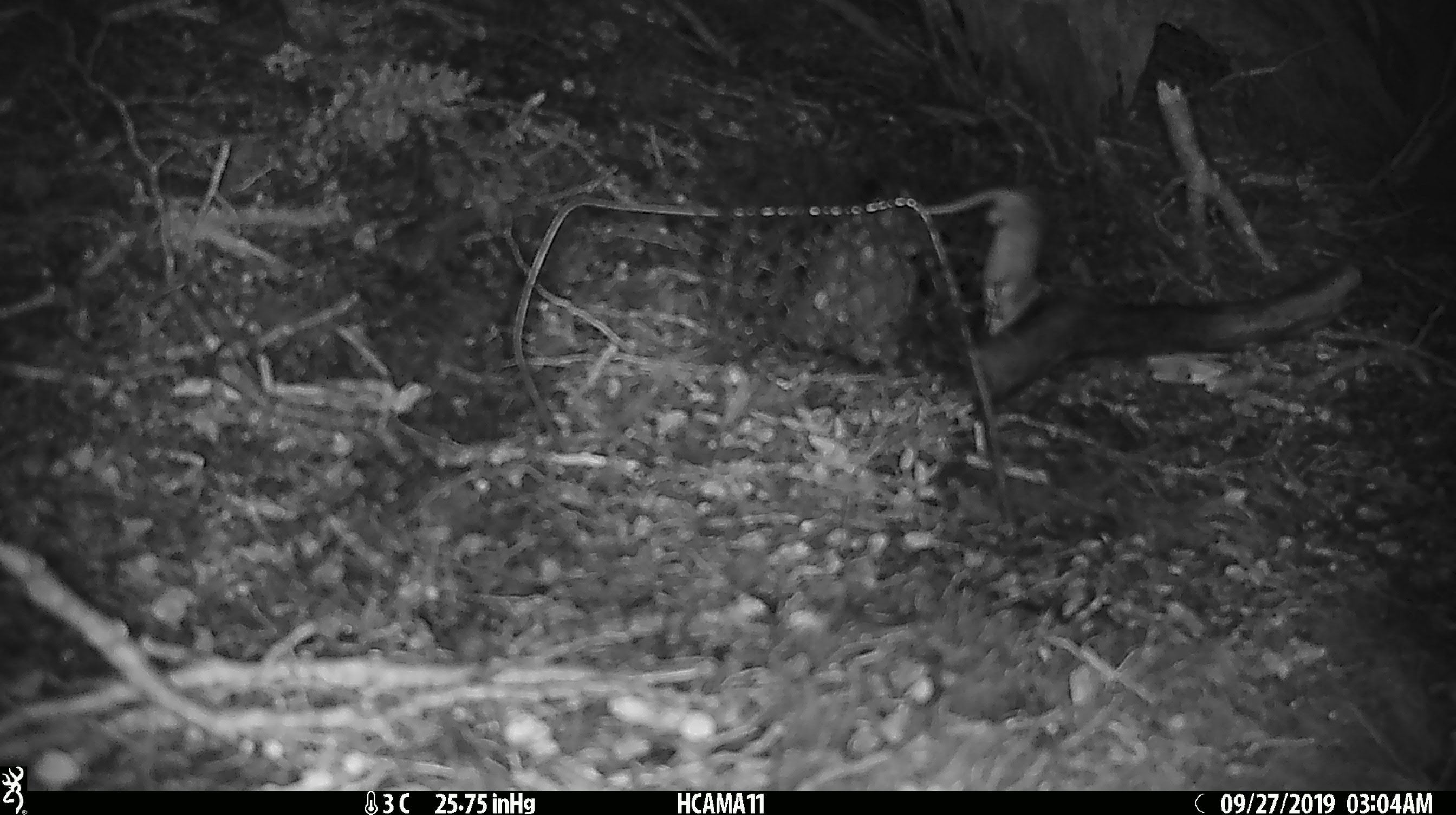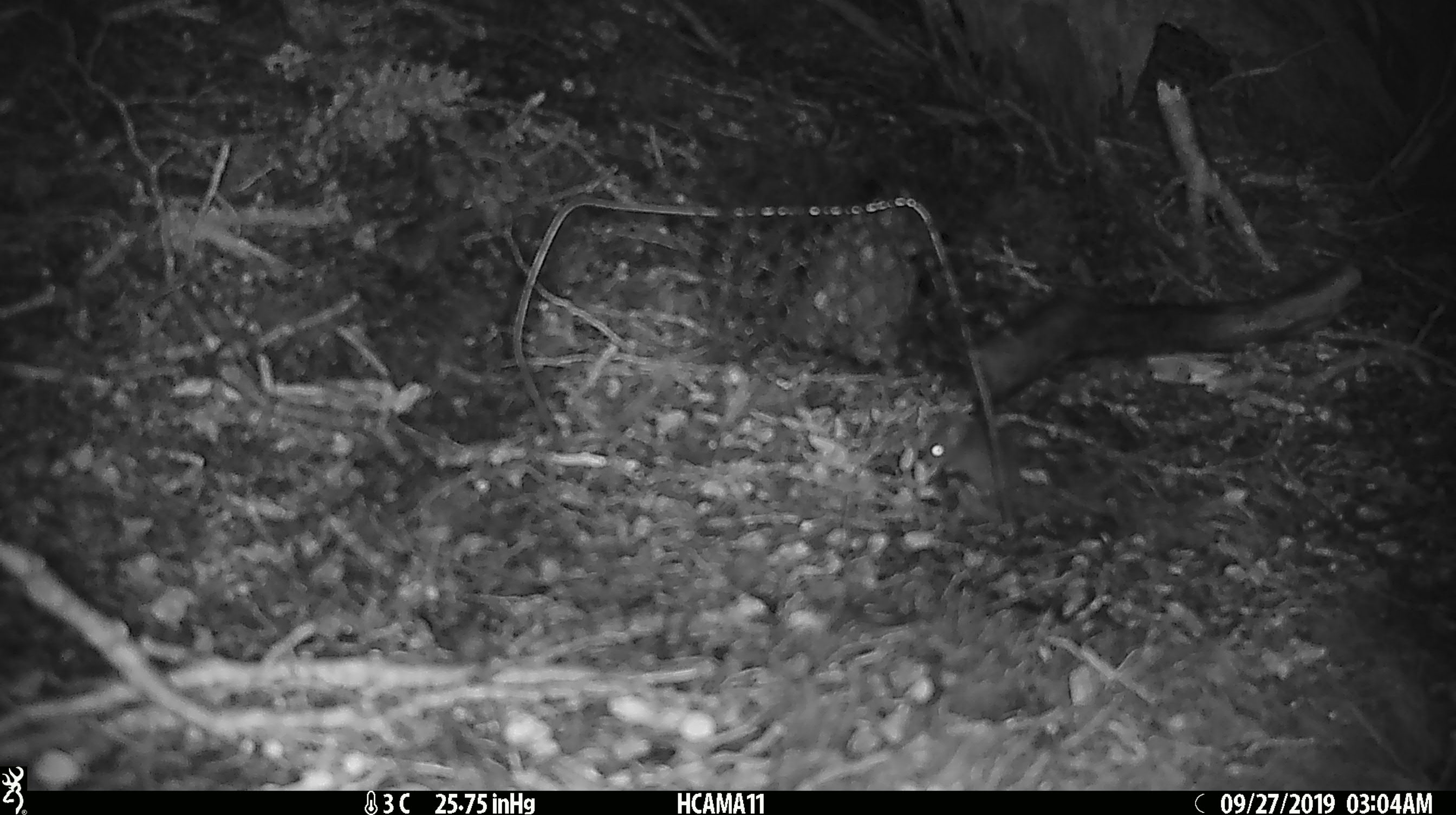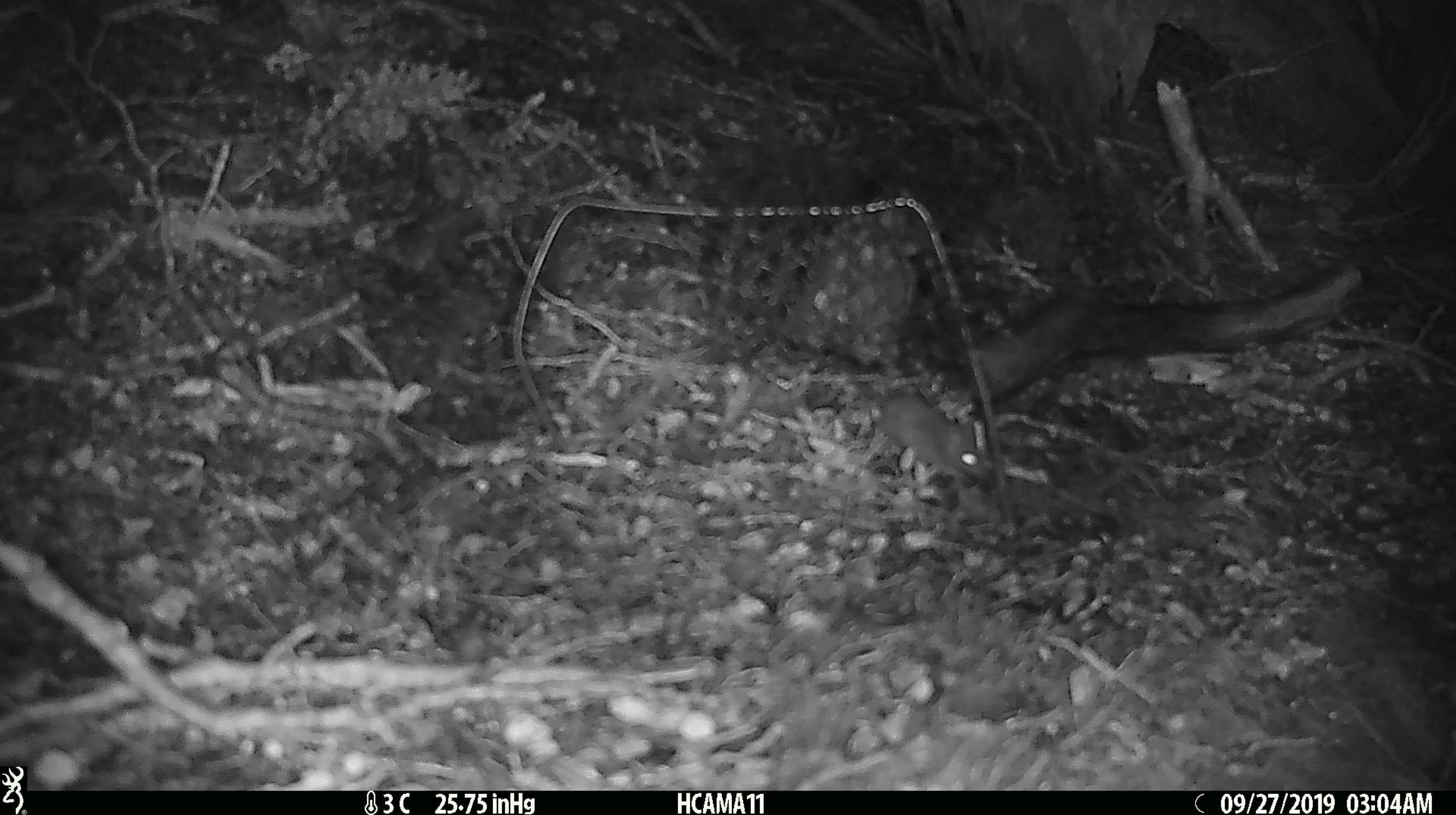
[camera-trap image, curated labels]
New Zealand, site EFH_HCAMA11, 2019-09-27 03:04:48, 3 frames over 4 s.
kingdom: Animalia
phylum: Chordata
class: Mammalia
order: Rodentia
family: Muridae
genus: Mus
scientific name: Mus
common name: mouse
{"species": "mouse (Mus)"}